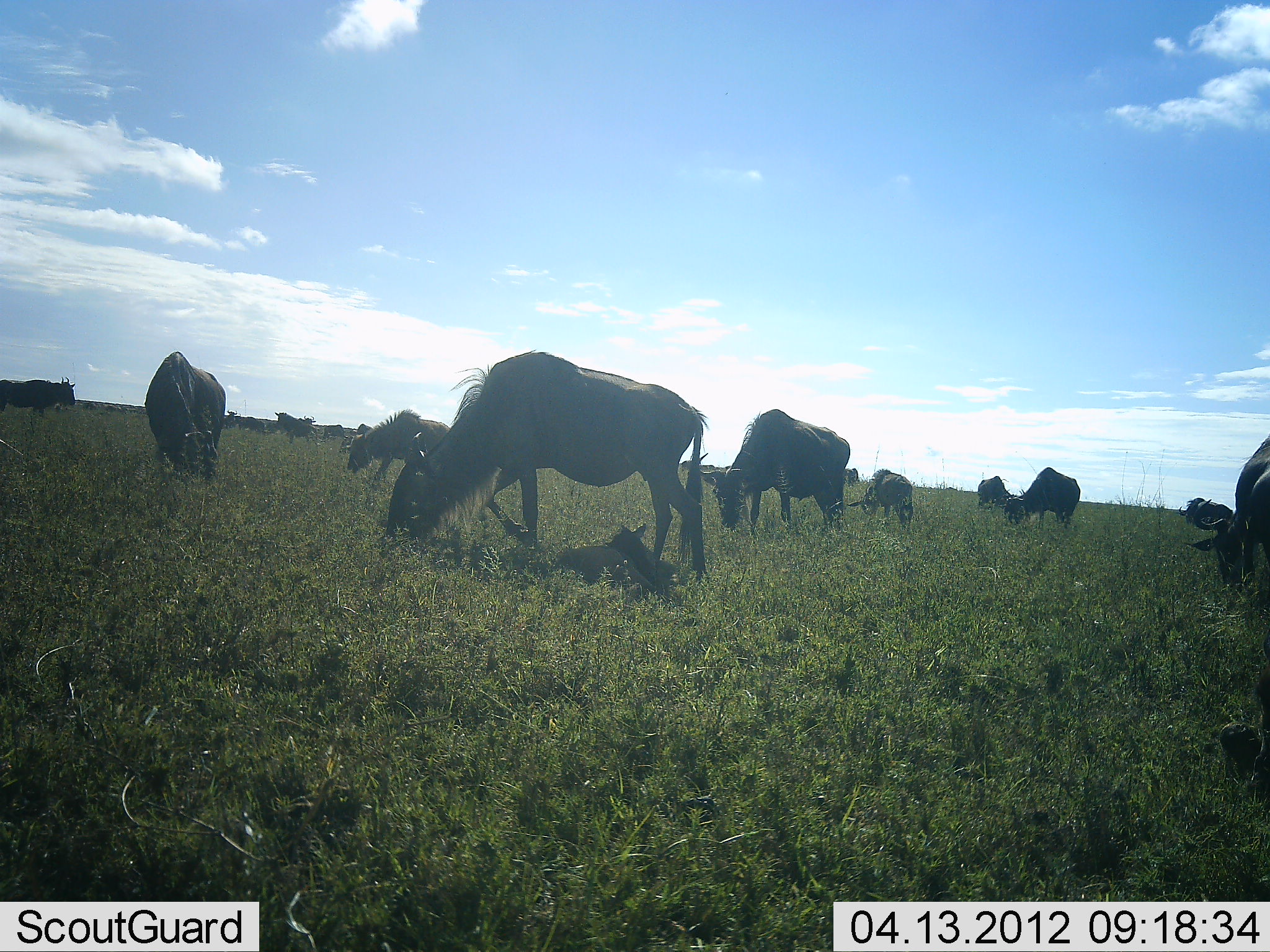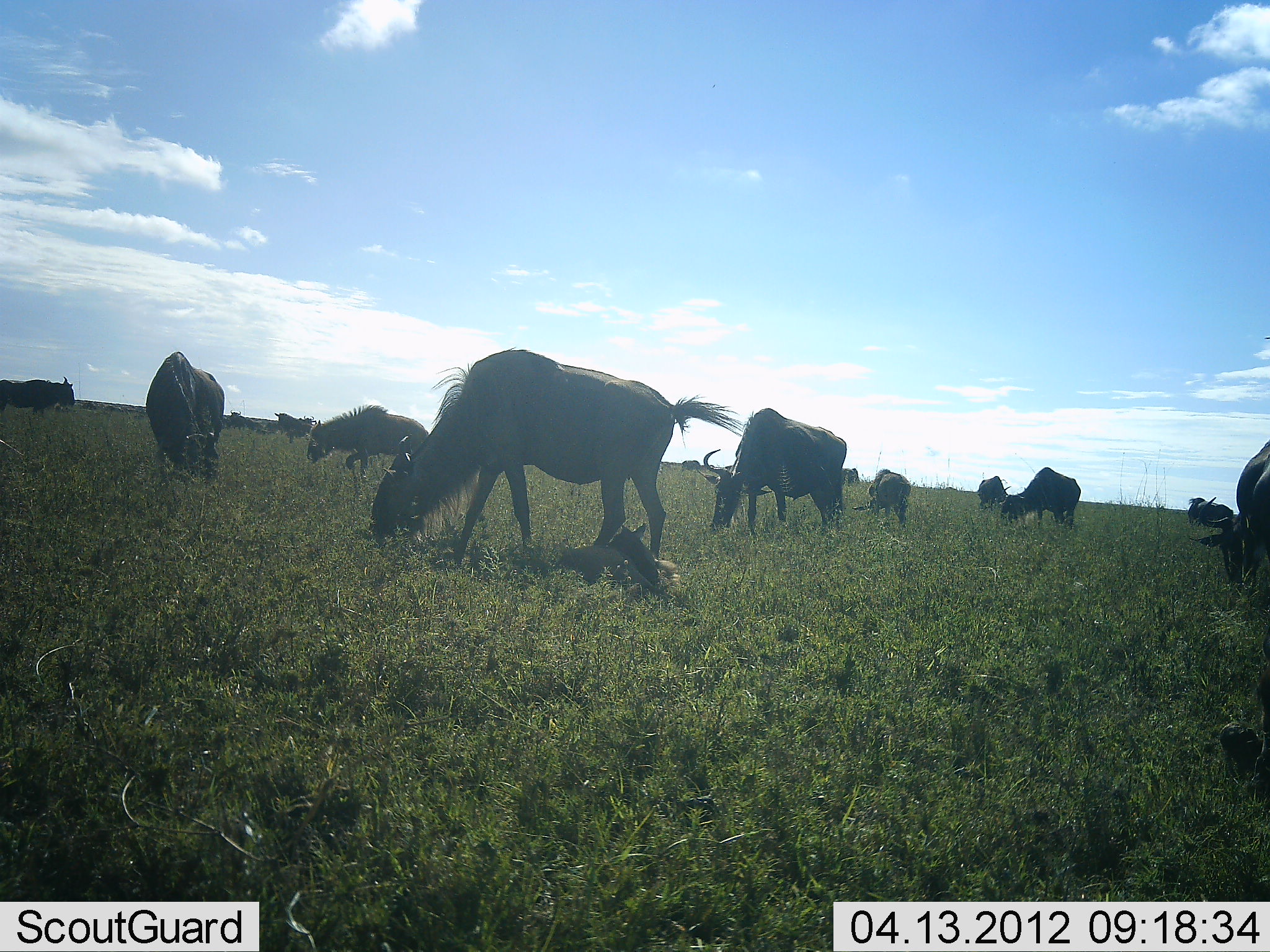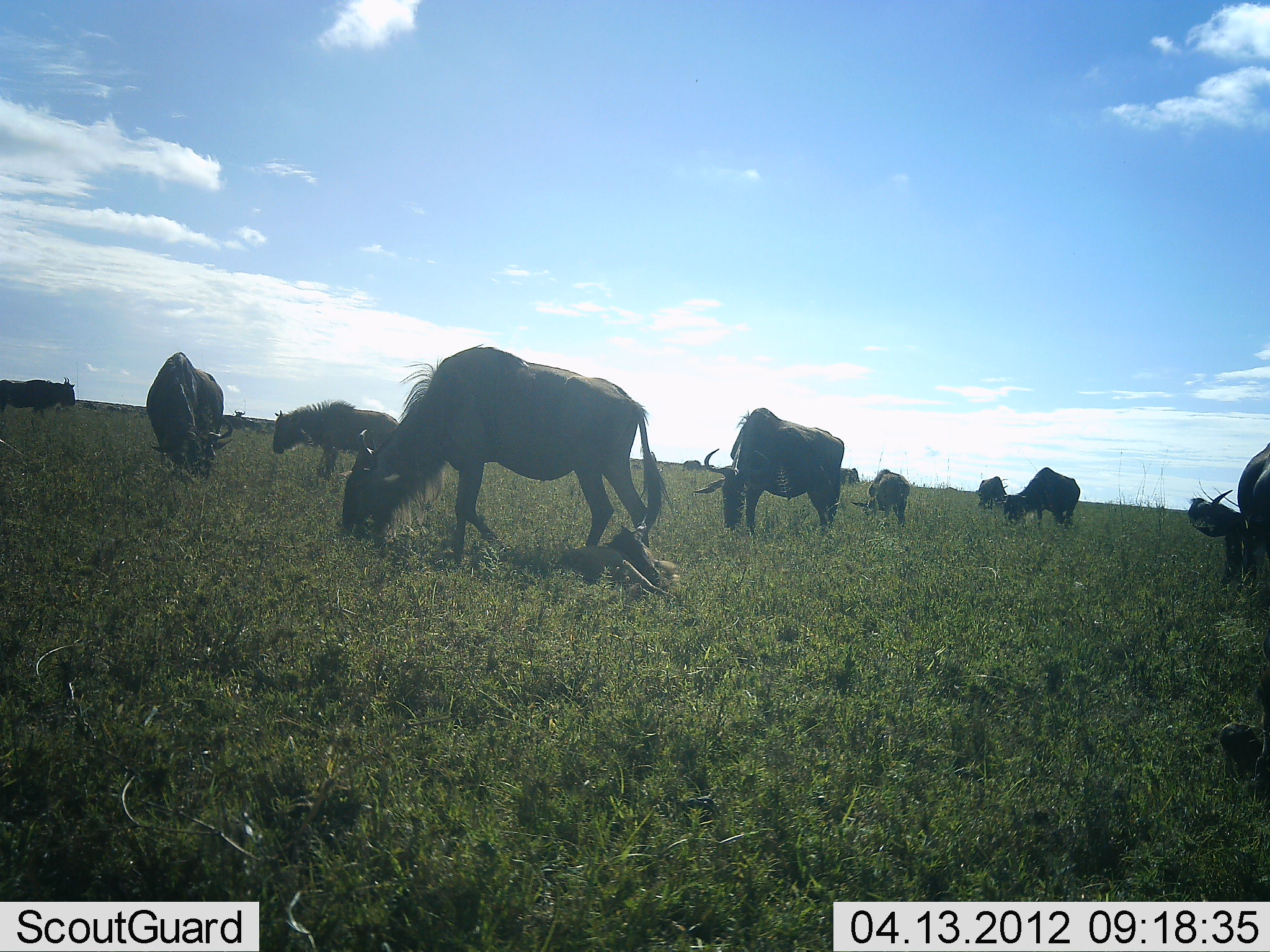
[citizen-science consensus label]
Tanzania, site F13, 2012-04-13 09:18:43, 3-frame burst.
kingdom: Animalia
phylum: Chordata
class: Mammalia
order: Artiodactyla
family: Bovidae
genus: Connochaetes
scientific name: Connochaetes taurinus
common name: blue wildebeest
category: wildebeest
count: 11-50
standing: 67%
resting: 33%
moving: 33%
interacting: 7%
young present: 40%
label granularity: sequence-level